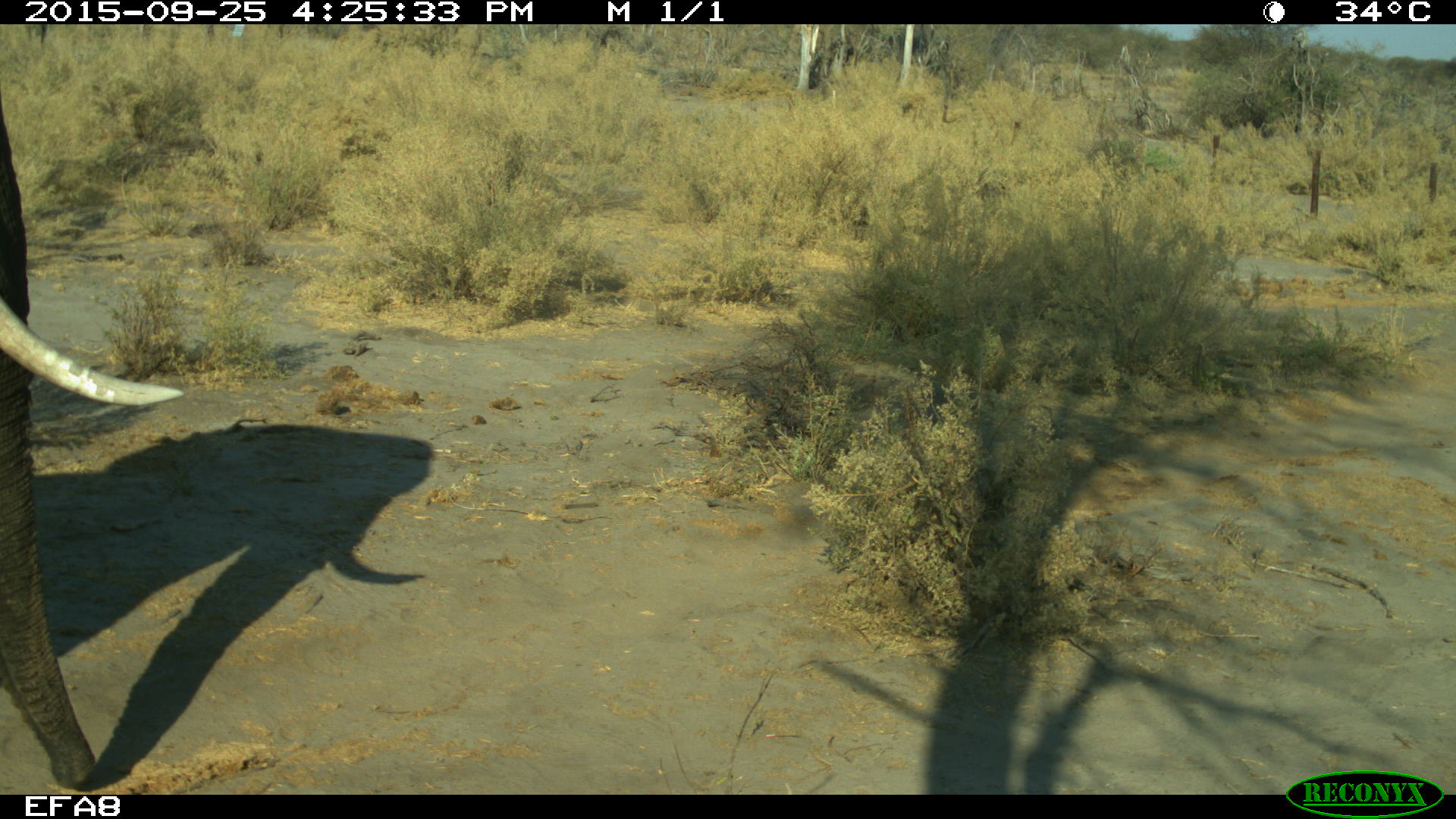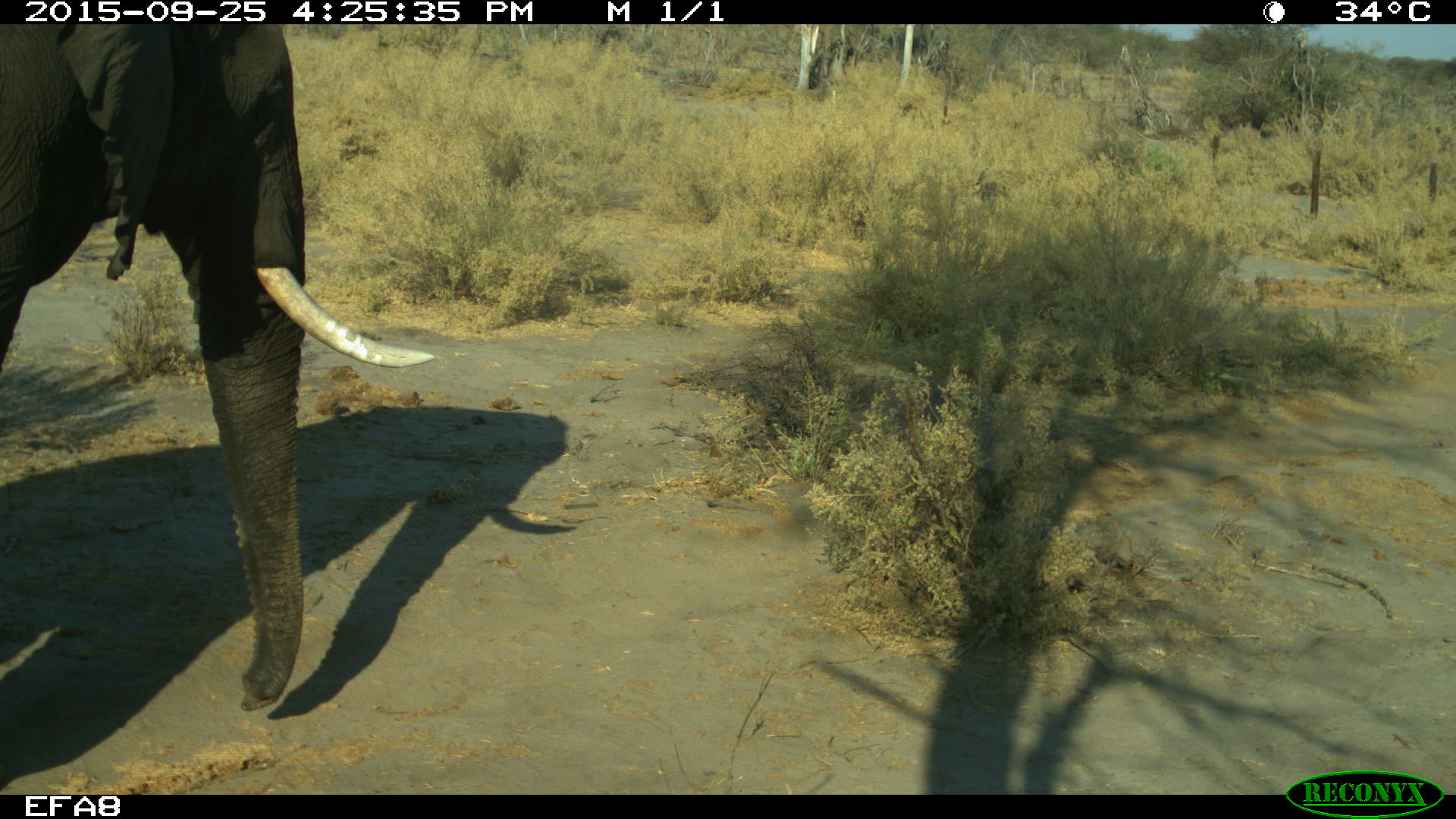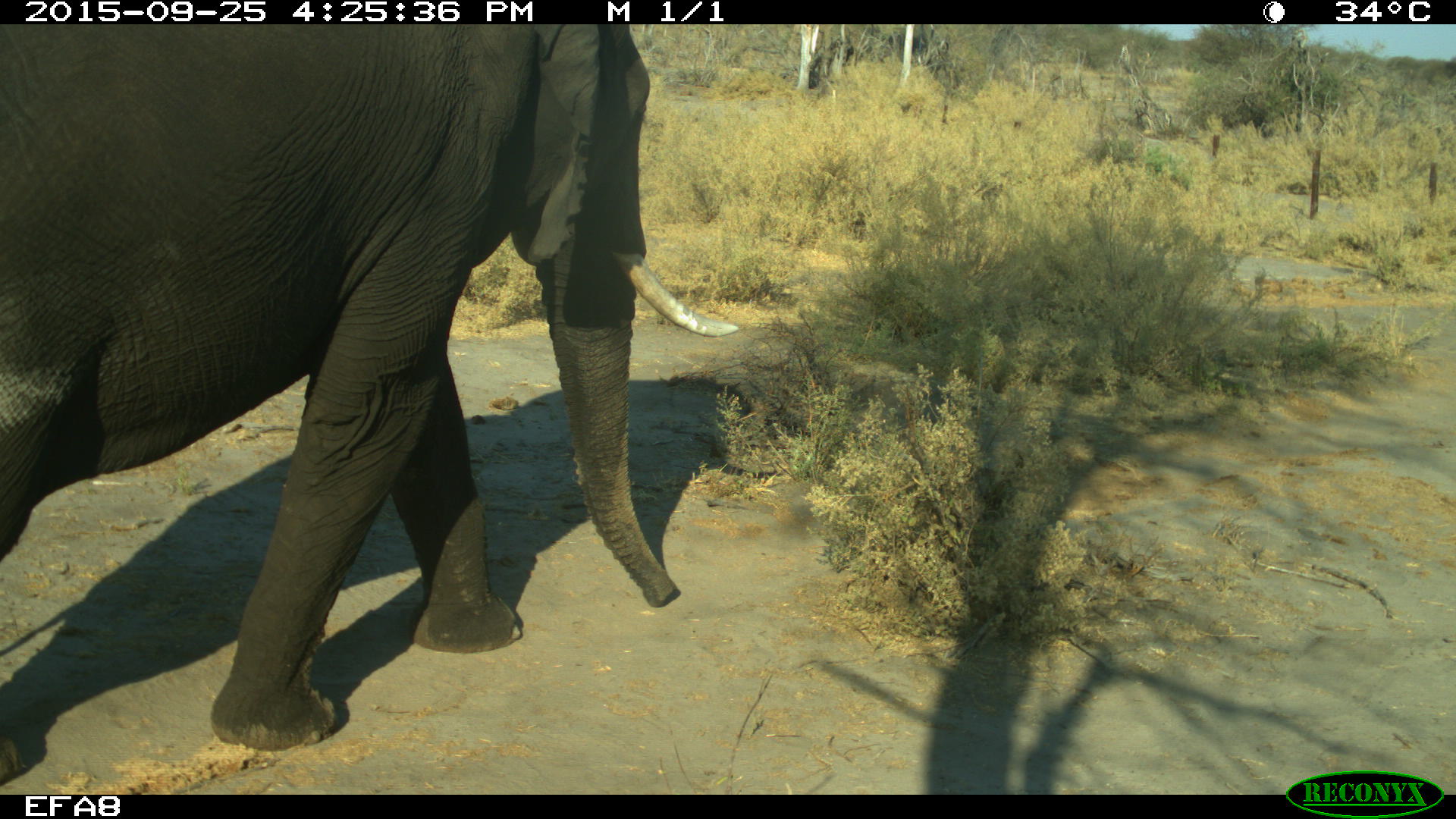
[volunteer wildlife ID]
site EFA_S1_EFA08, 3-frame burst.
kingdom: Animalia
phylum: Chordata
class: Mammalia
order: Proboscidea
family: Elephantidae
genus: Loxodonta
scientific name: Loxodonta africana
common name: african bush elephant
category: elephant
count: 1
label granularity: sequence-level